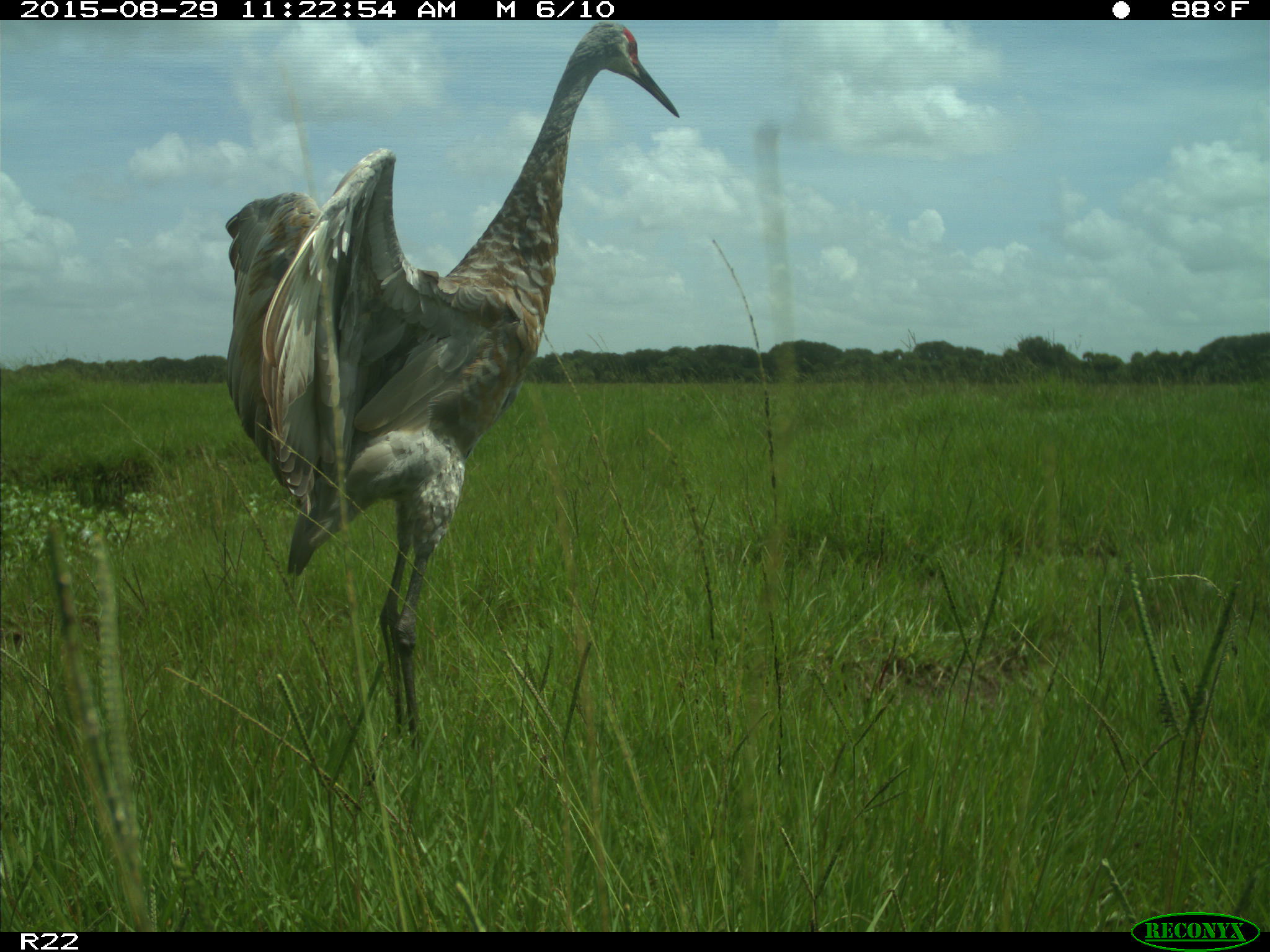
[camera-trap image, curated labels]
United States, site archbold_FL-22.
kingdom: Animalia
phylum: Chordata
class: Aves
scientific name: Aves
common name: birds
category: unidentified bird